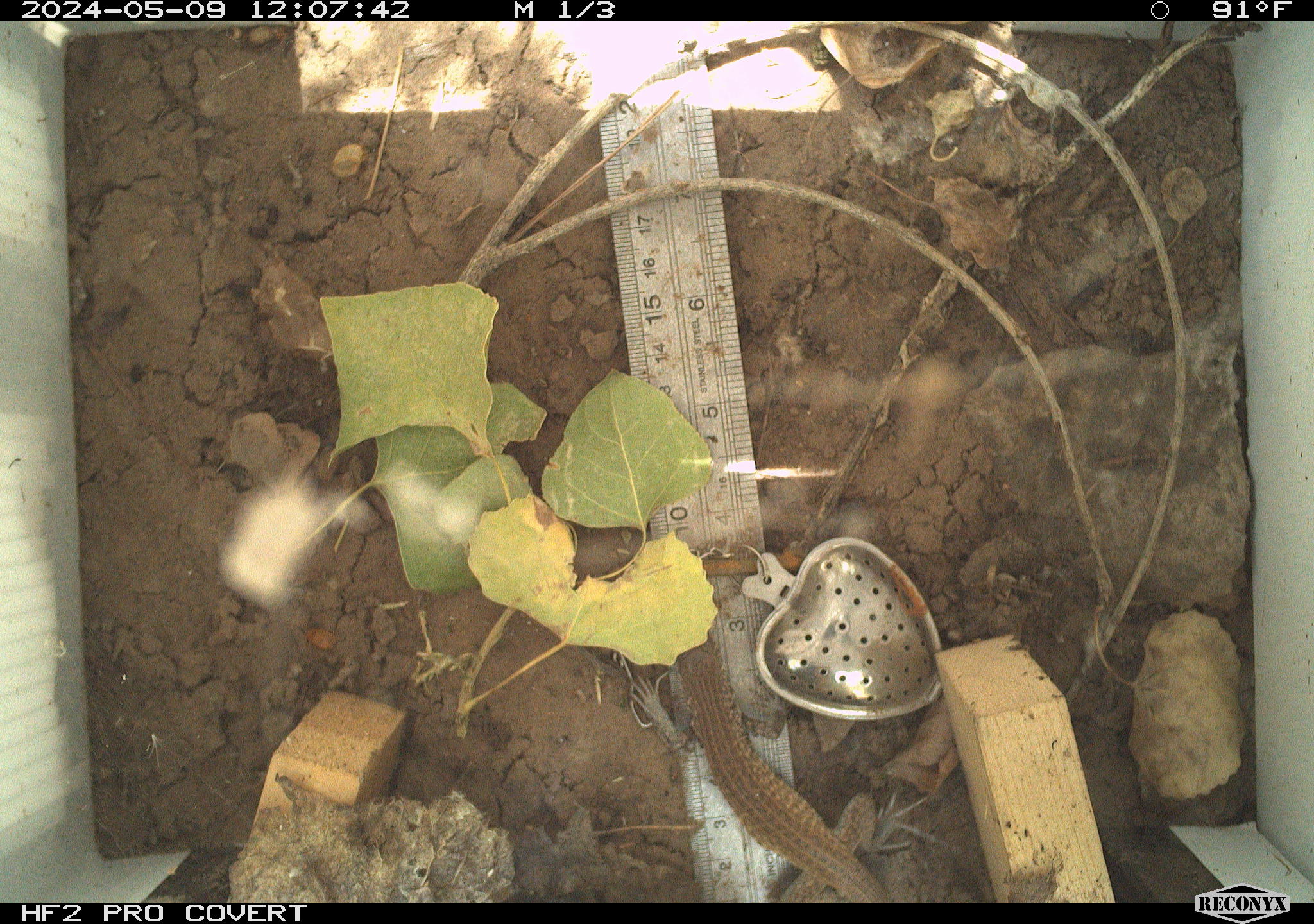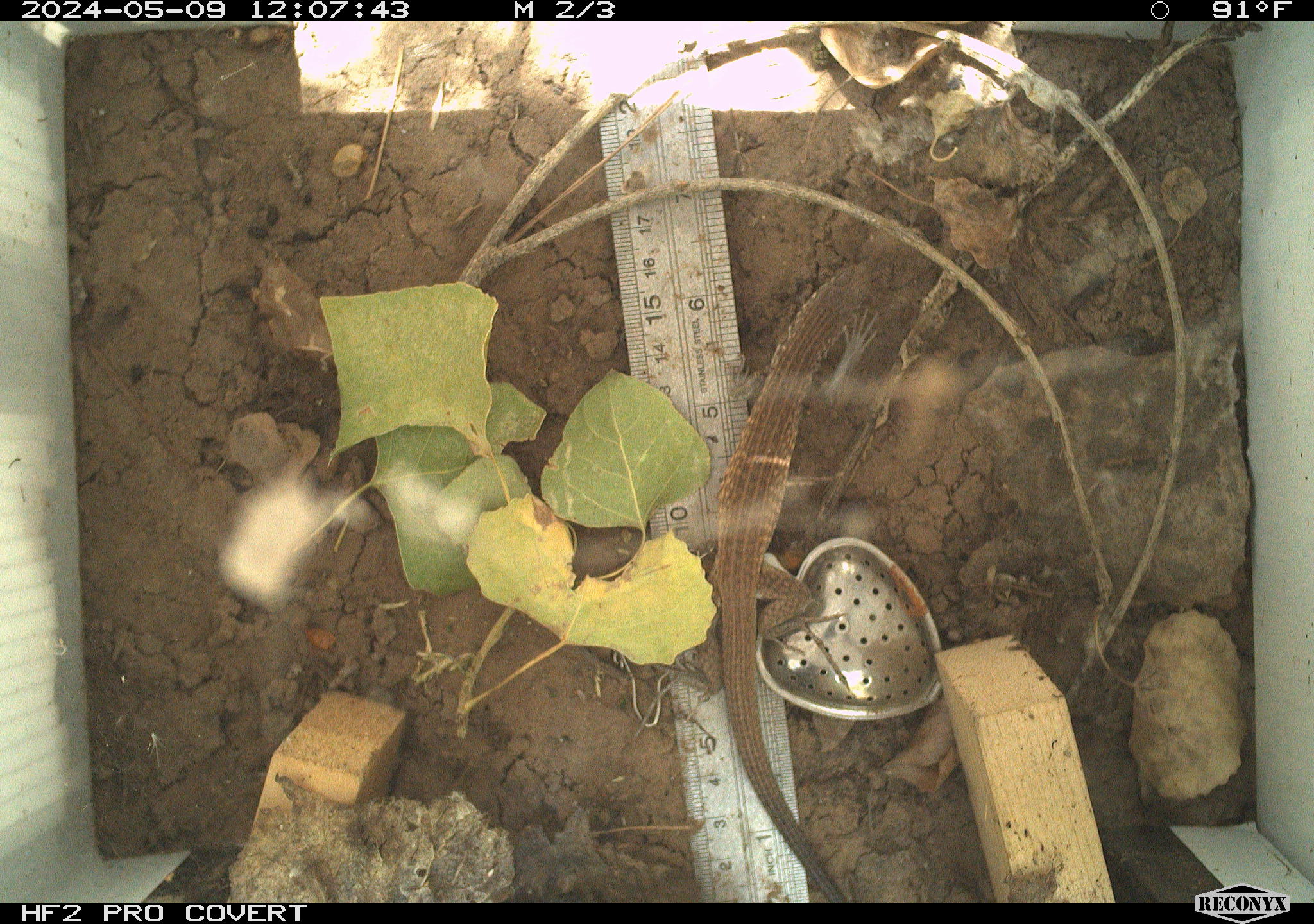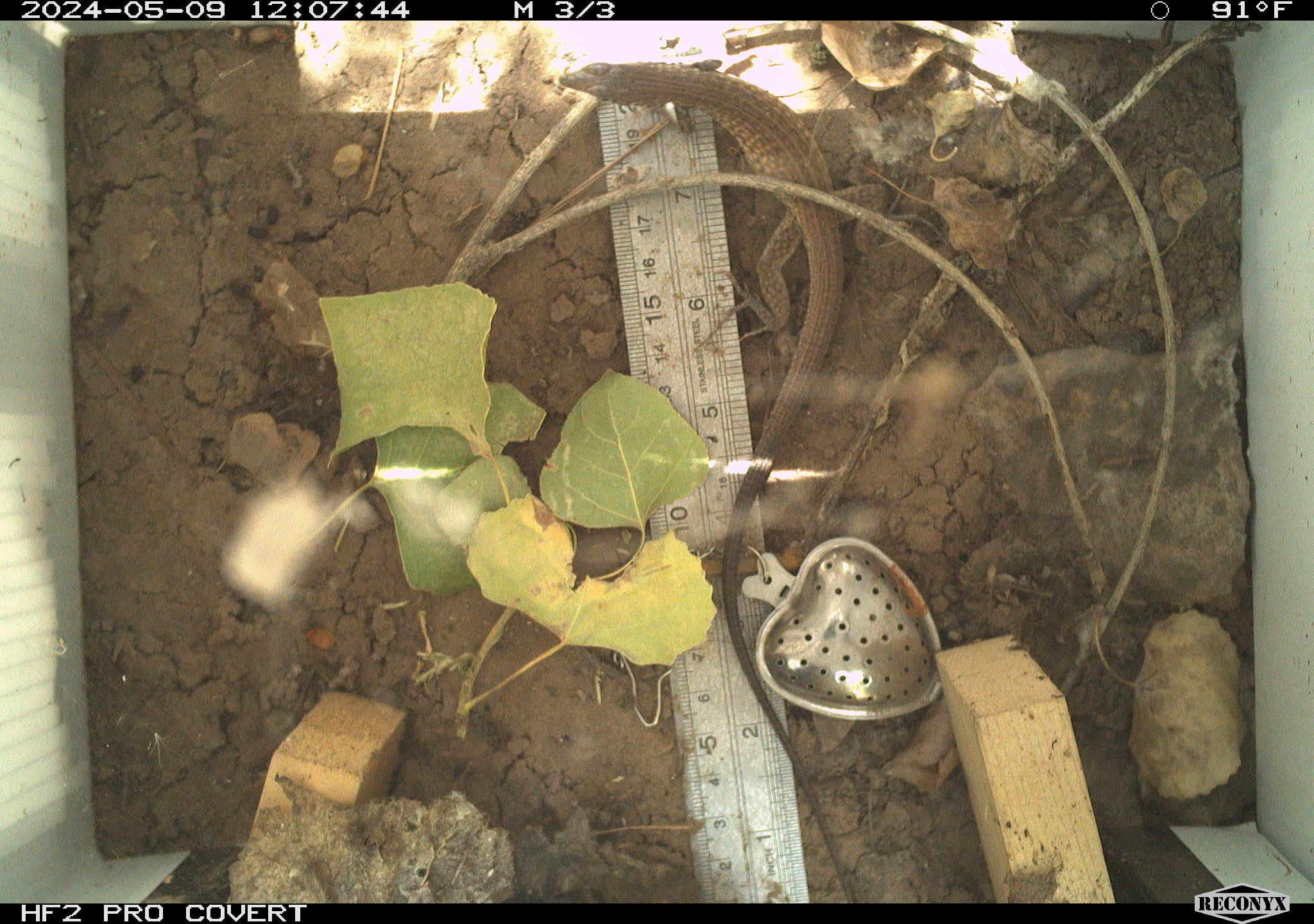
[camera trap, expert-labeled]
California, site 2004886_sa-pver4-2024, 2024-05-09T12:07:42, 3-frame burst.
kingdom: Animalia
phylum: Chordata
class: Reptilia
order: Squamata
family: Teiidae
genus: Aspidoscelis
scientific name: Aspidoscelis tigris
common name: western whiptail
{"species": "western whiptail (Aspidoscelis tigris)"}